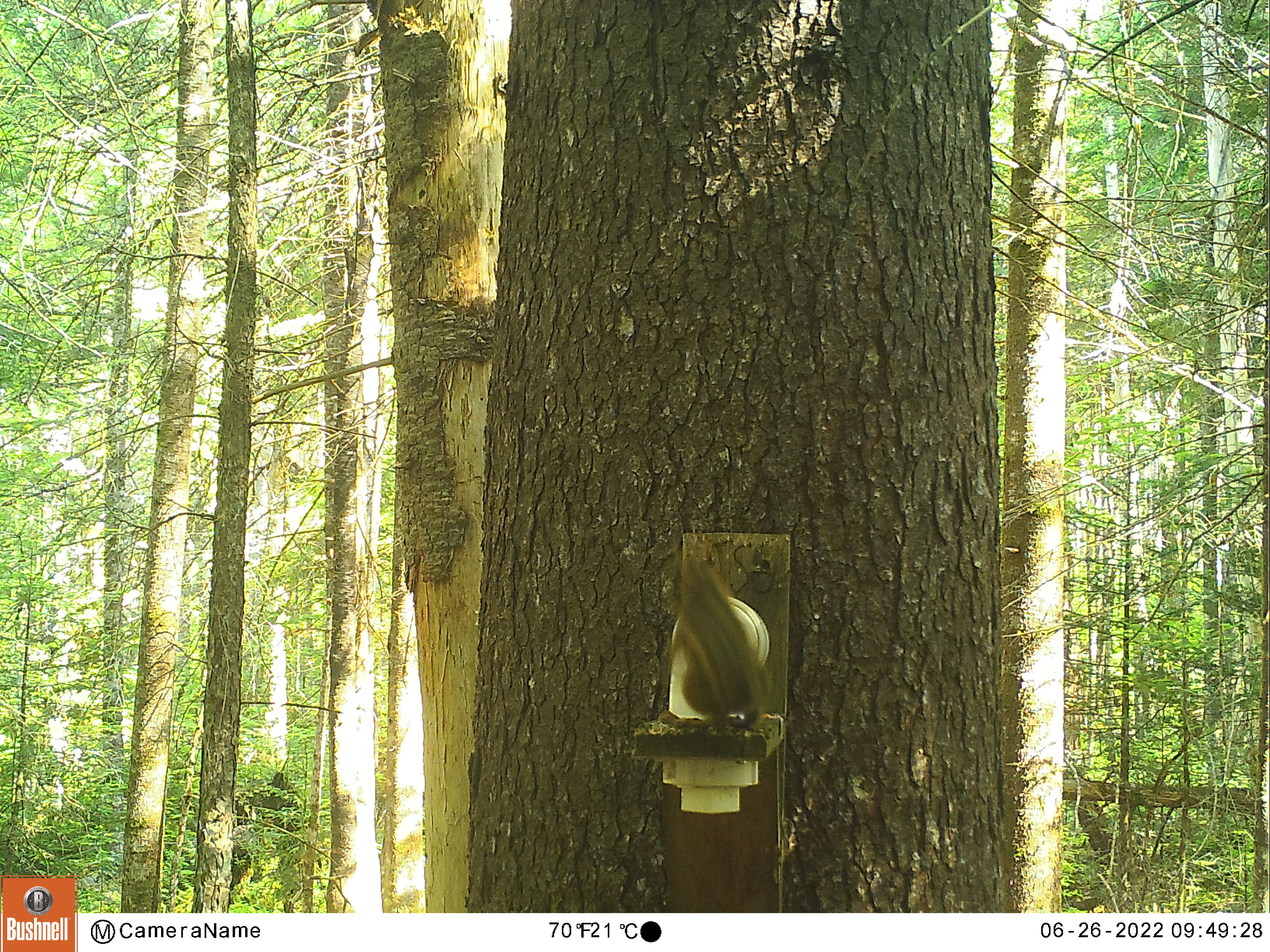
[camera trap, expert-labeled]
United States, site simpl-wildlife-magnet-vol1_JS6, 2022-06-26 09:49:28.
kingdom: Animalia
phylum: Chordata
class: Mammalia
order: Rodentia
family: Sciuridae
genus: Tamiasciurus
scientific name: Tamiasciurus hudsonicus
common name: red squirrel